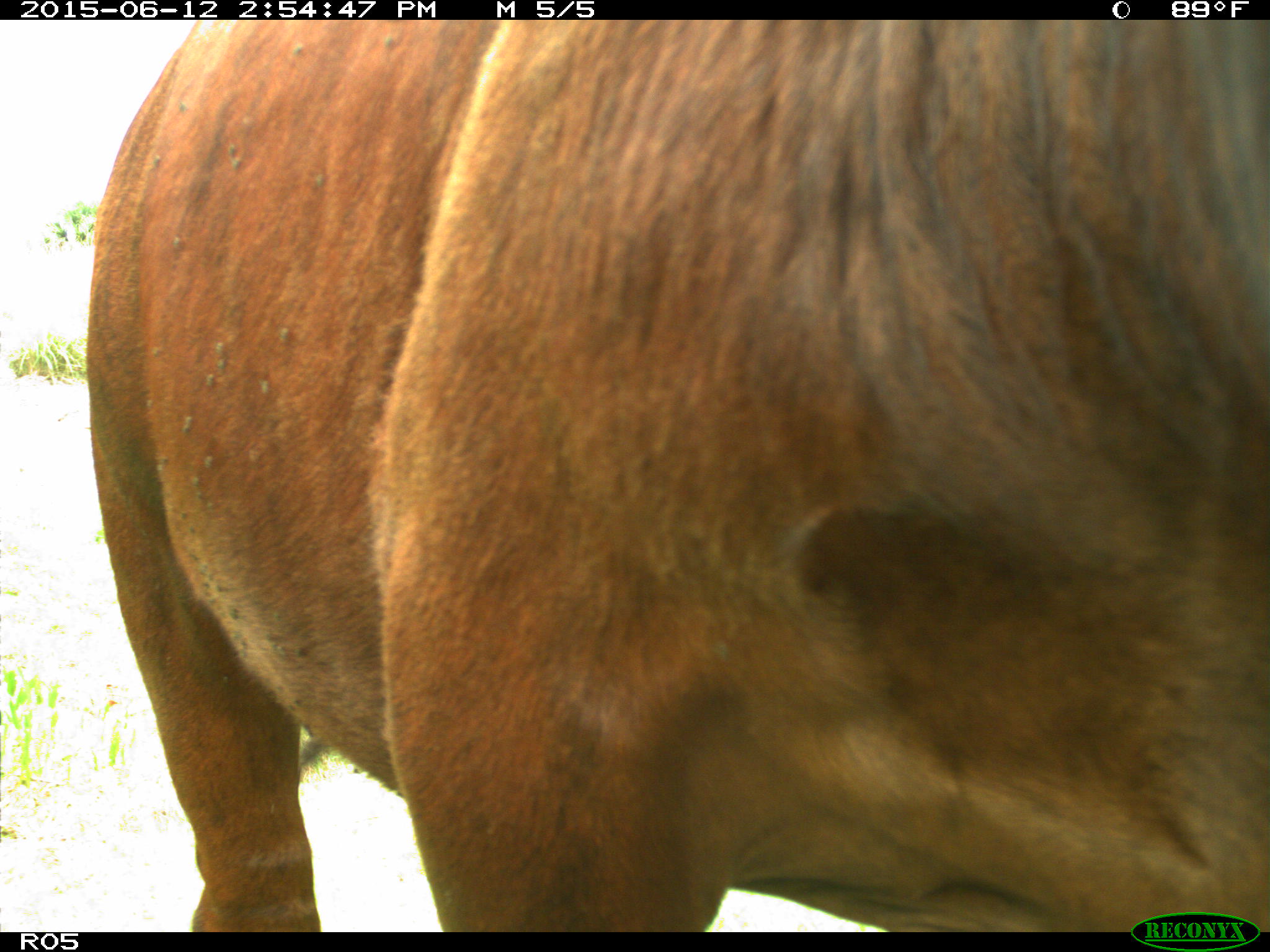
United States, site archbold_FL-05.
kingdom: Animalia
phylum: Chordata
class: Mammalia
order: Artiodactyla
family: Bovidae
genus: Bos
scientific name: Bos taurus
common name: domestic cow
Bos taurus (domestic cow).